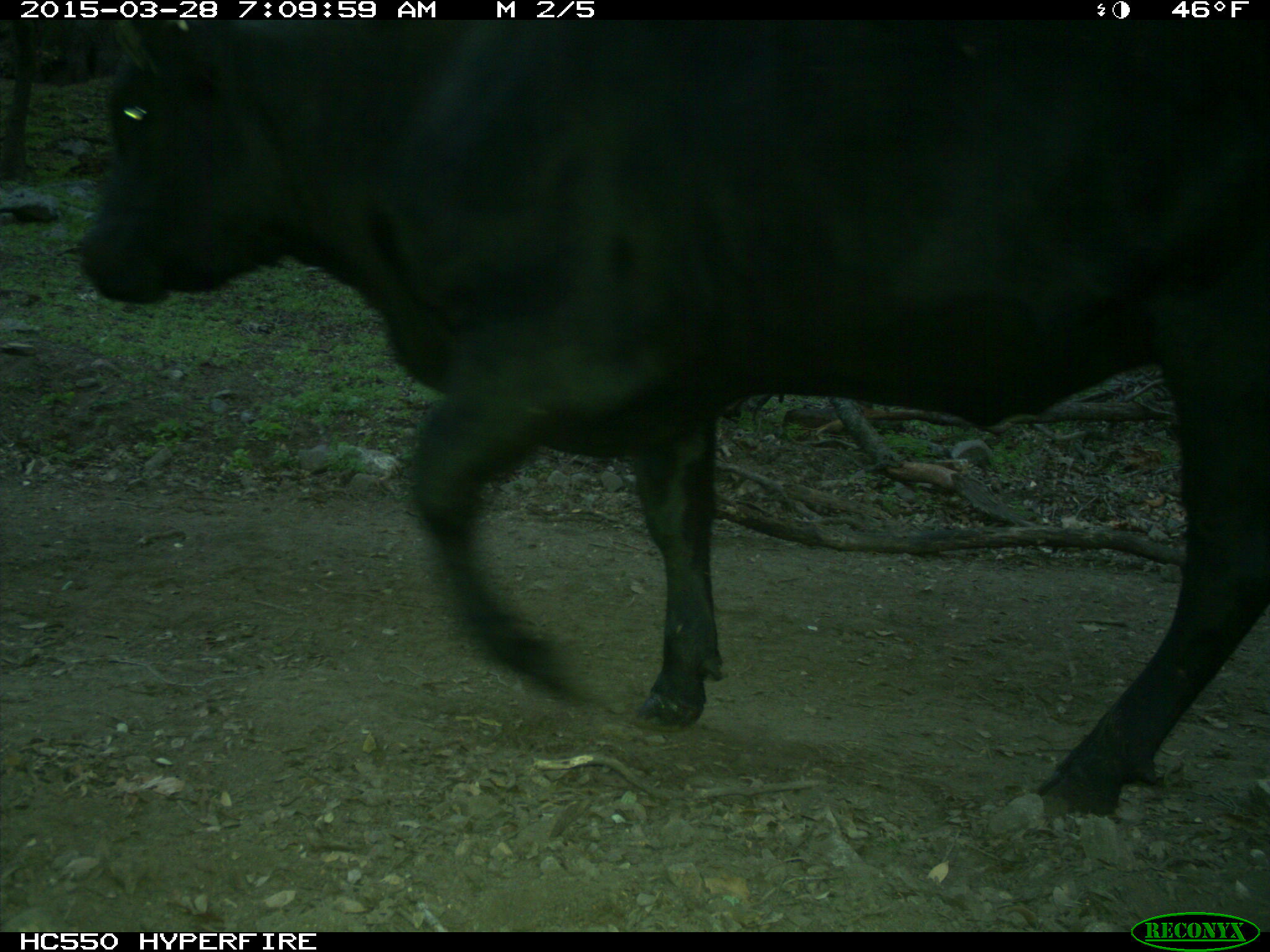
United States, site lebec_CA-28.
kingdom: Animalia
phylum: Chordata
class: Mammalia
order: Artiodactyla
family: Bovidae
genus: Bos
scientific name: Bos taurus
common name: domestic cow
Bos taurus (domestic cow).